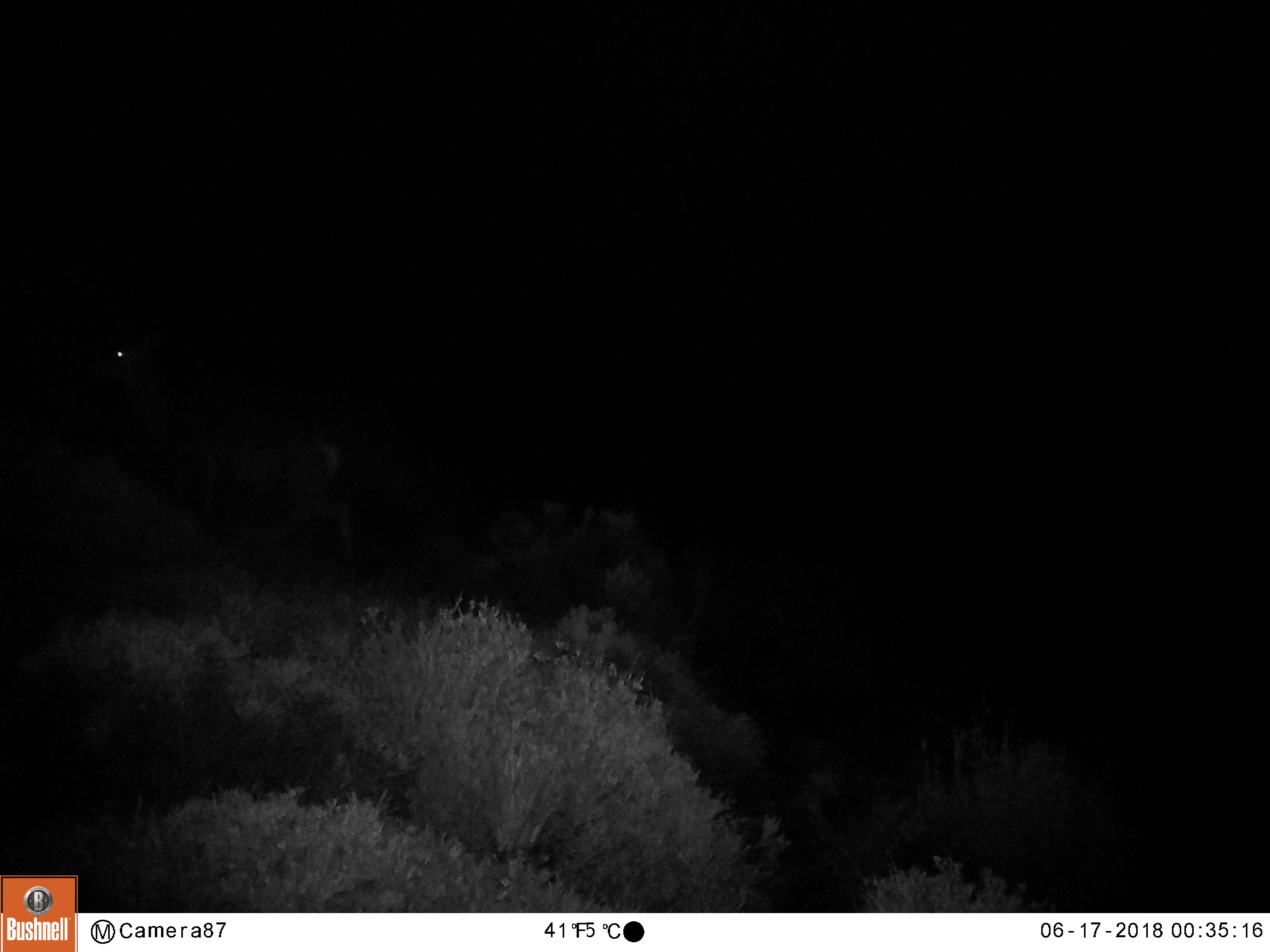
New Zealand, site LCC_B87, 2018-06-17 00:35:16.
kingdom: Animalia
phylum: Chordata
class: Mammalia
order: Artiodactyla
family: Cervidae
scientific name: Cervidae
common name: deer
Deer (Cervidae).